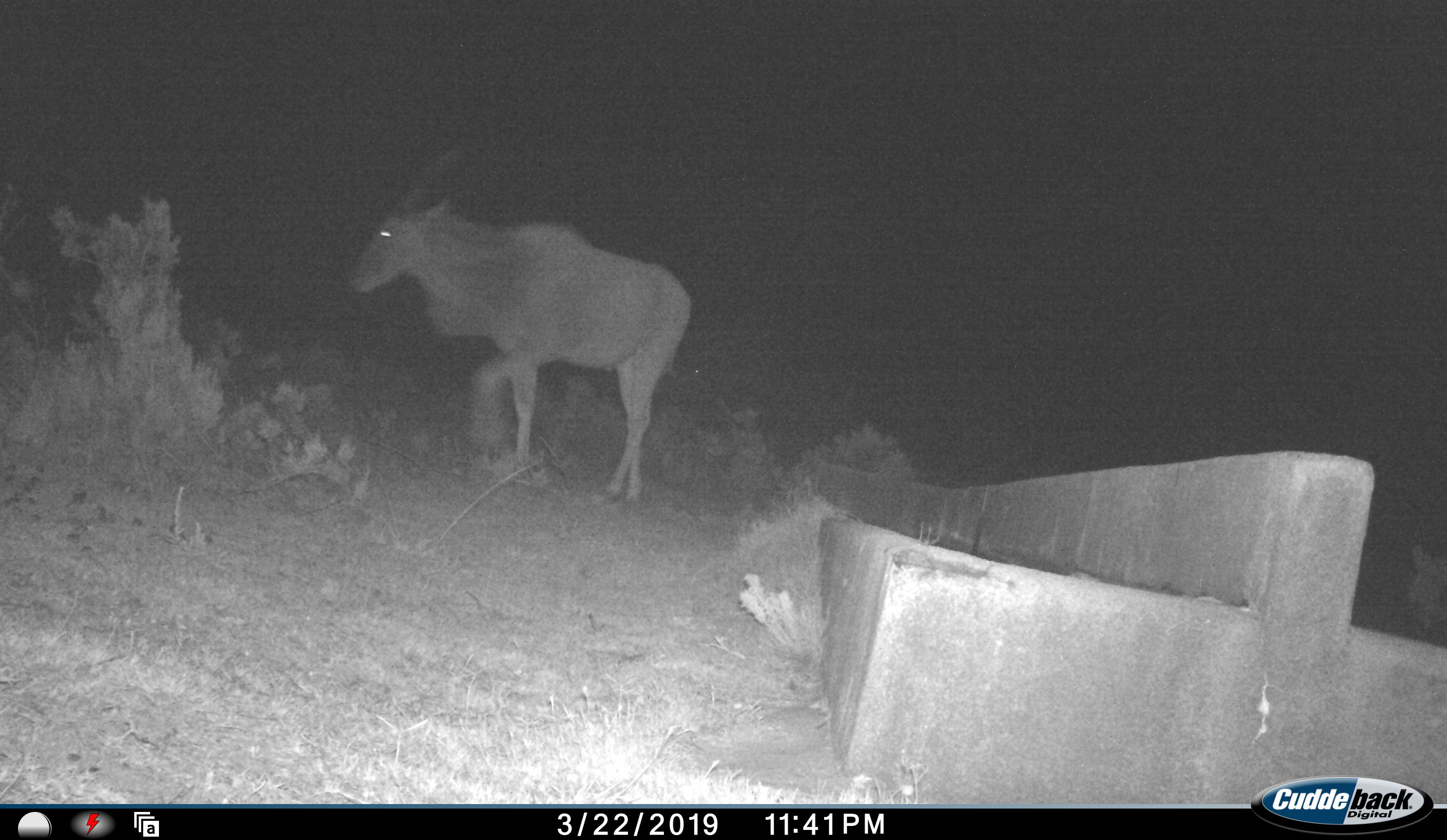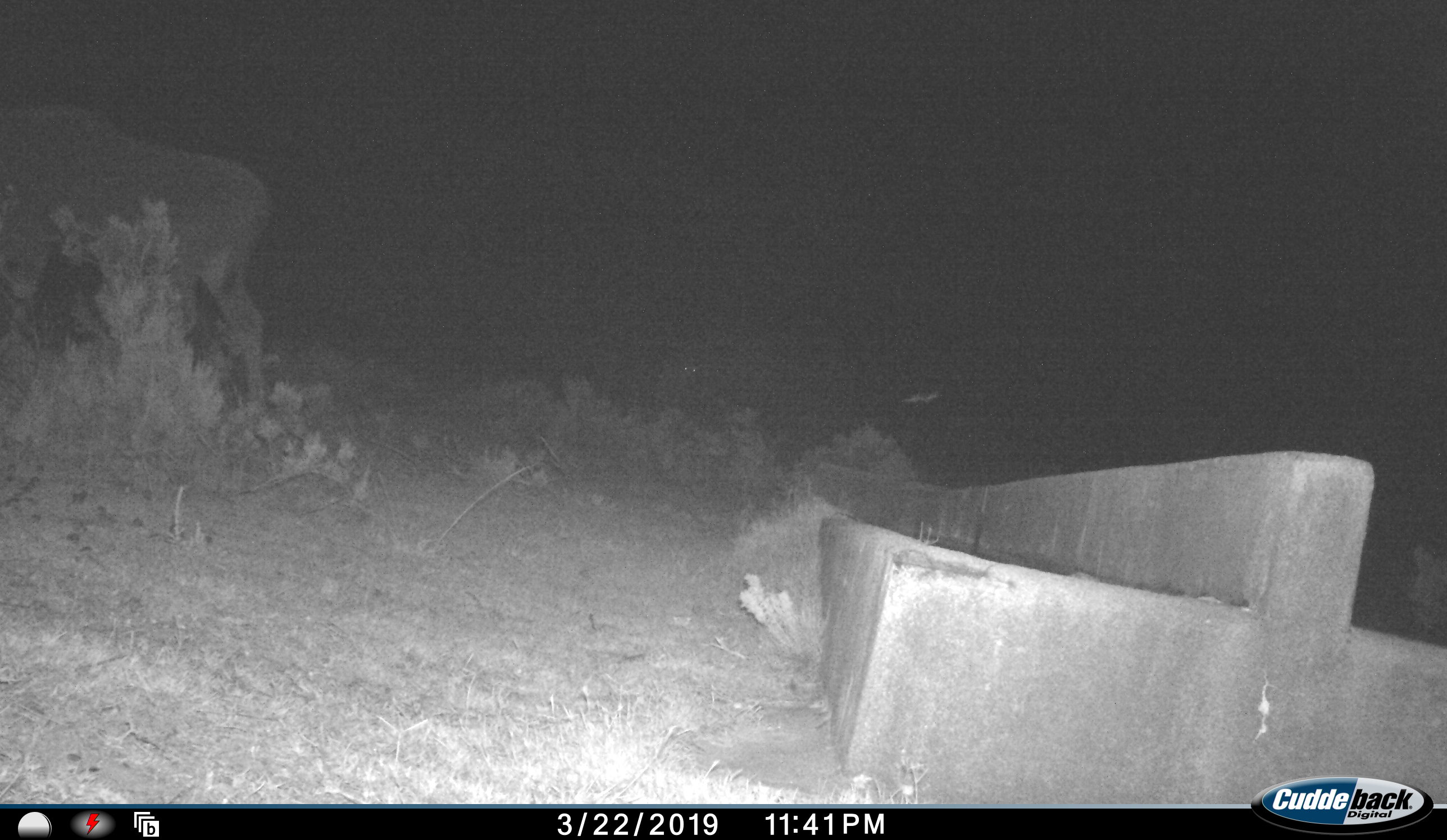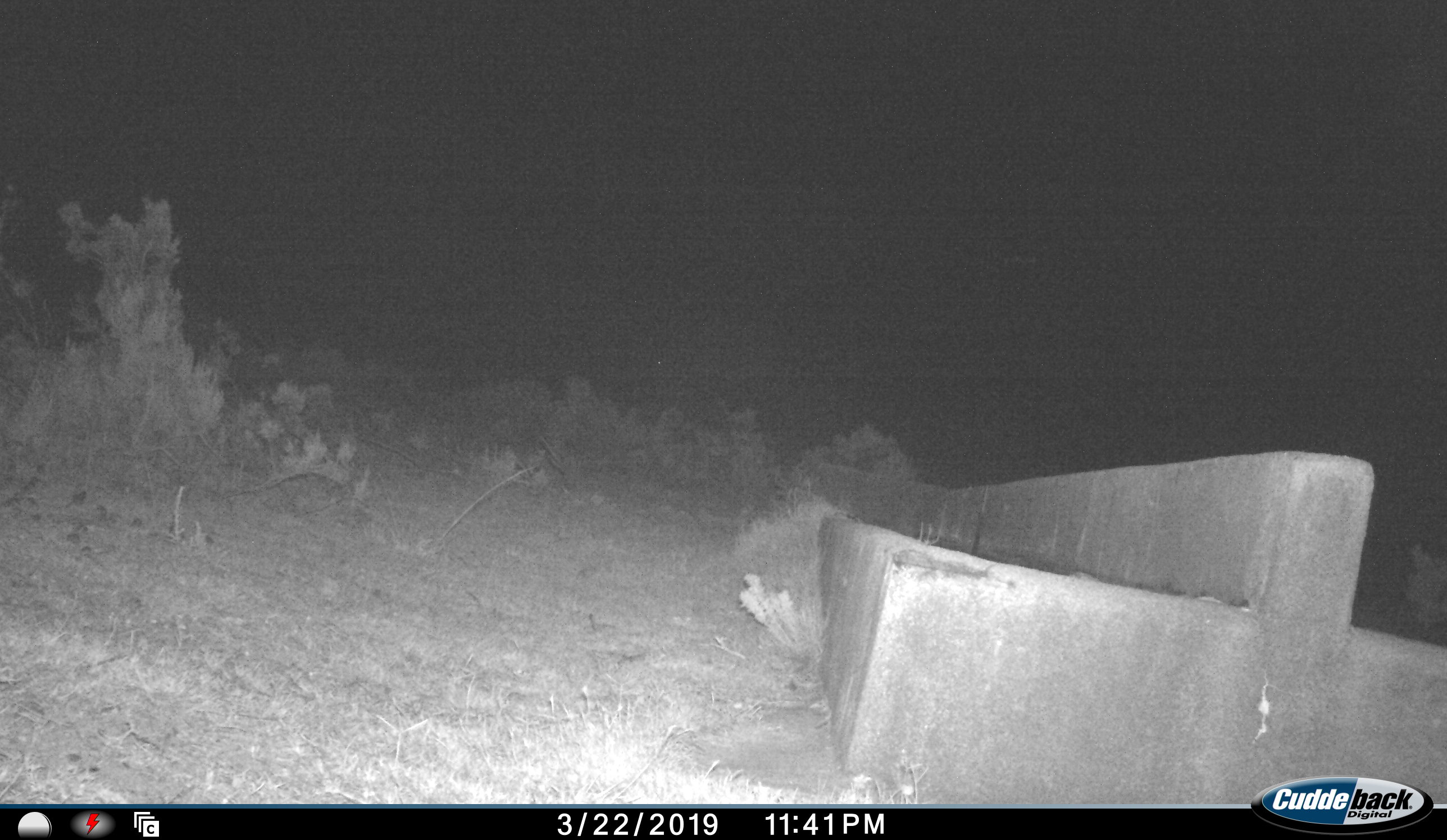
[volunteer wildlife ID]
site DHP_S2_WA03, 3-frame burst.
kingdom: Animalia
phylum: Chordata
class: Mammalia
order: Artiodactyla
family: Bovidae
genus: Tragelaphus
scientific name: Tragelaphus oryx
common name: eland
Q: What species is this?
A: Eland (Tragelaphus oryx).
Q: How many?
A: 1.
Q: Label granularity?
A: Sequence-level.